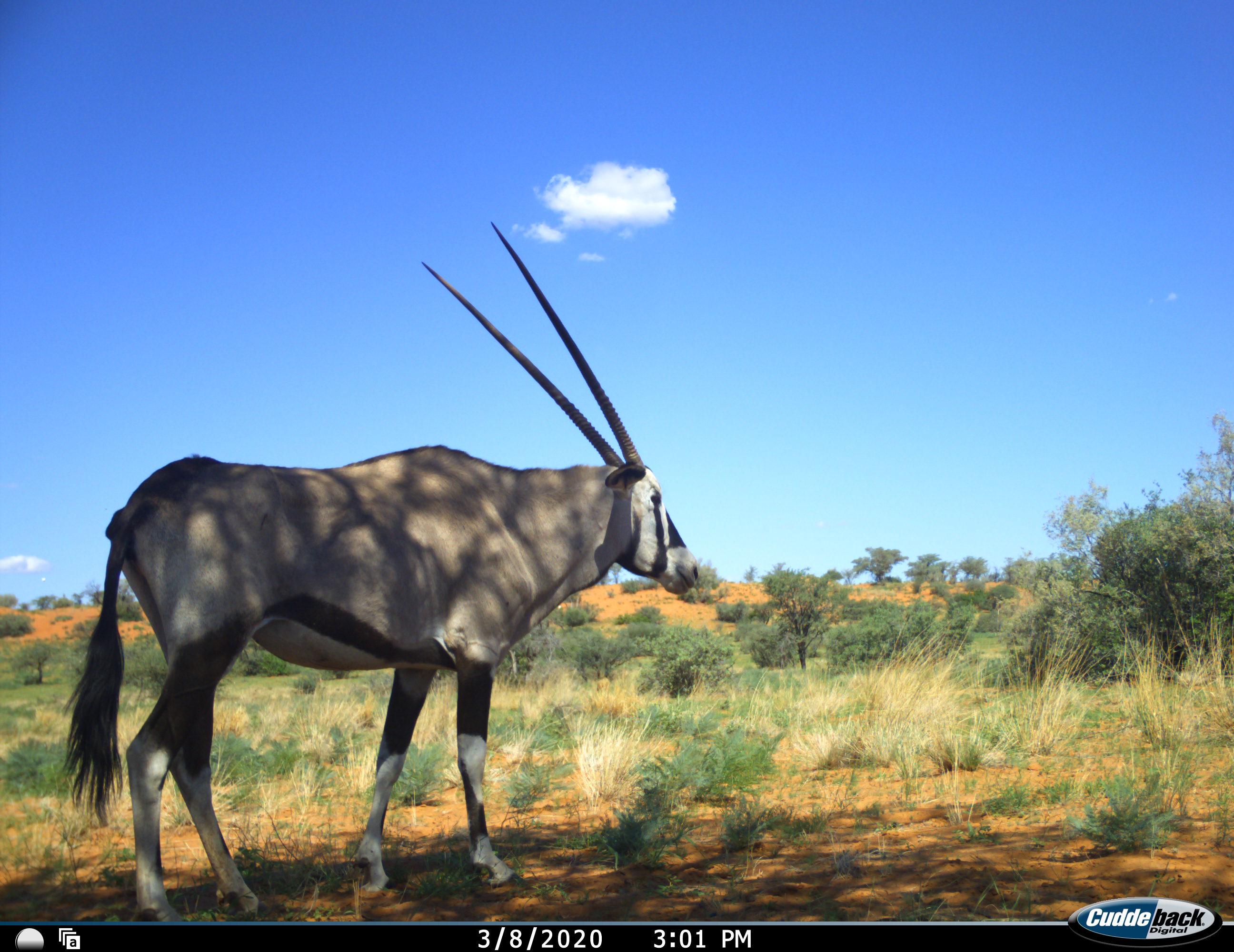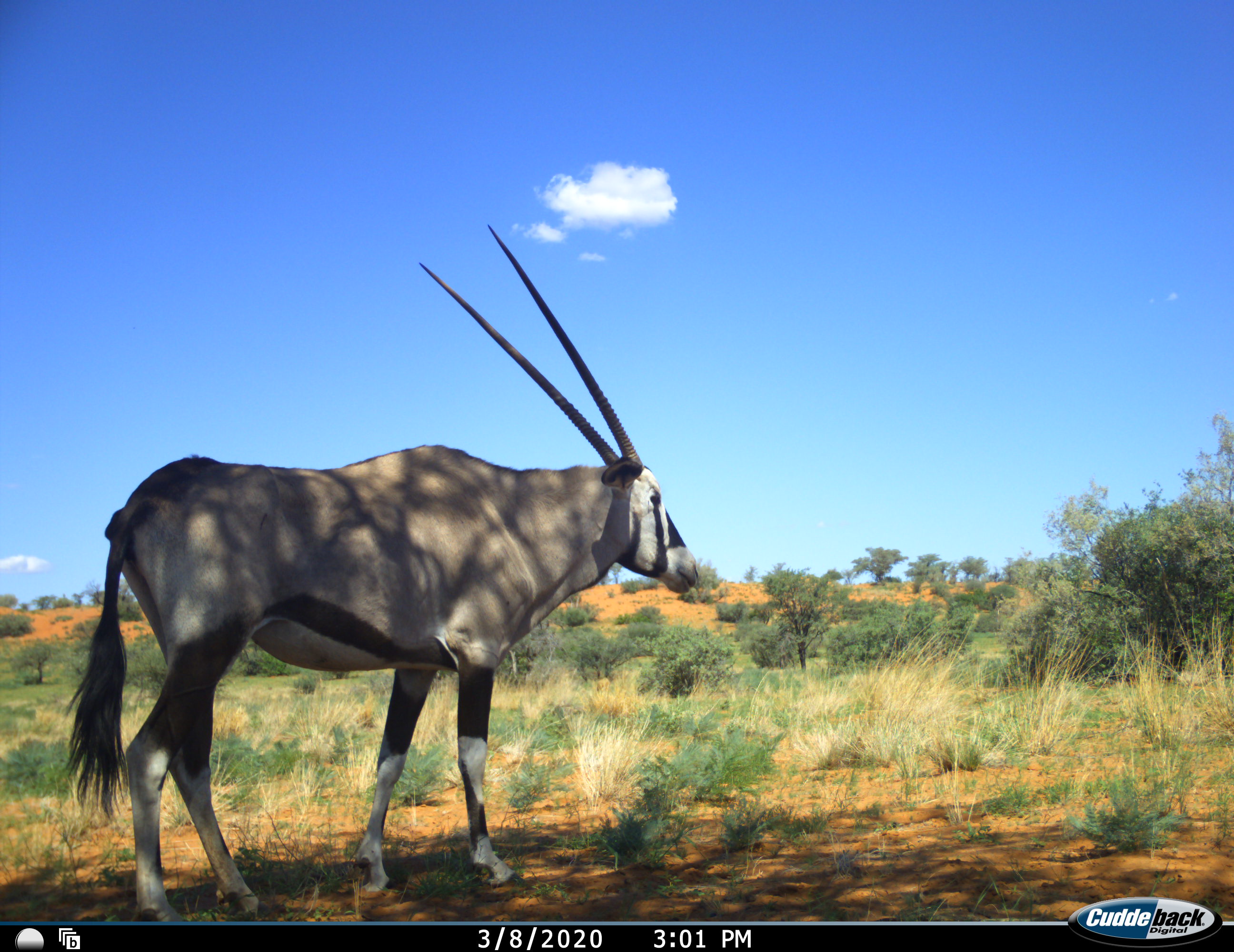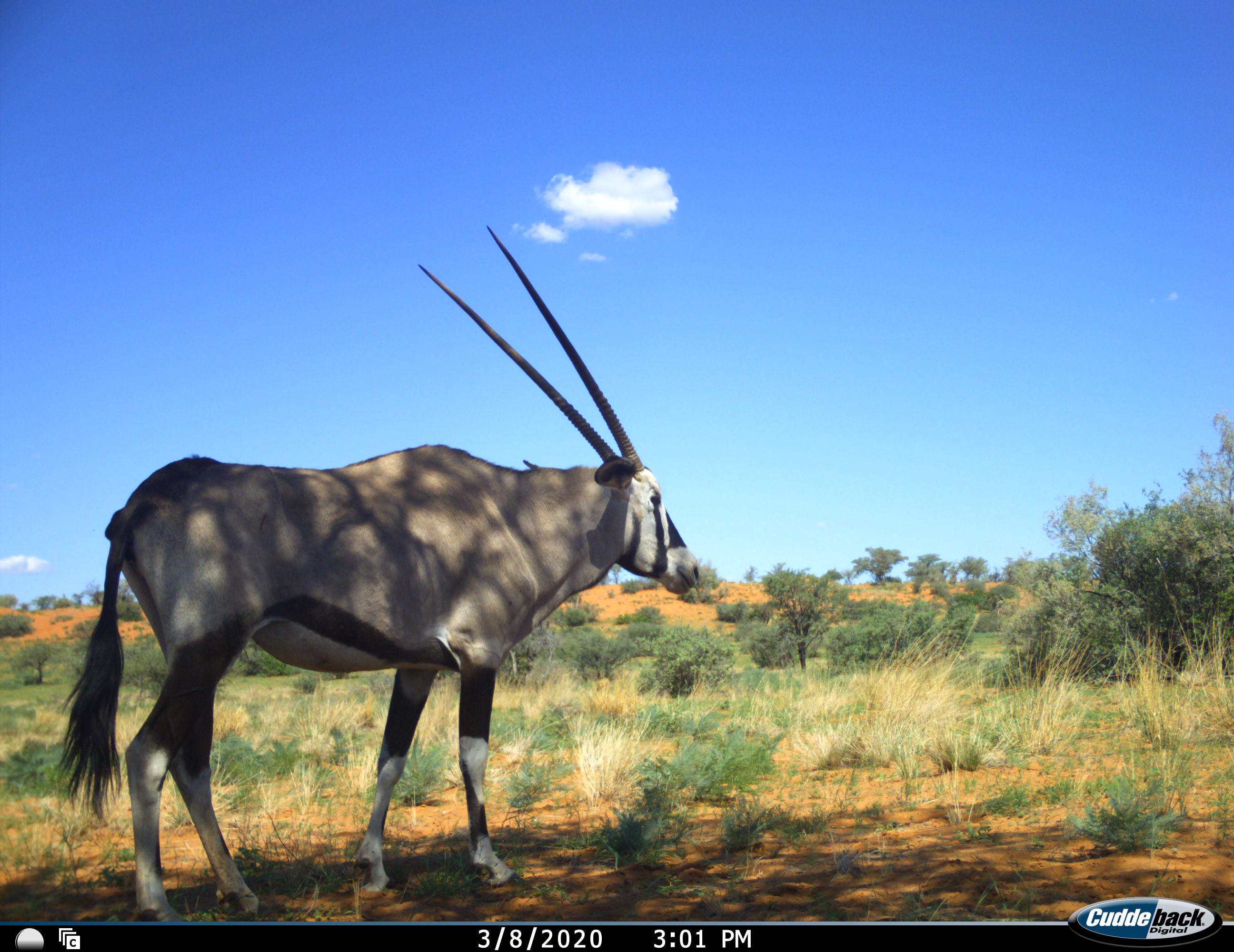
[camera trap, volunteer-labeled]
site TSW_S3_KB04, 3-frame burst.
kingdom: Animalia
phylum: Chordata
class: Mammalia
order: Artiodactyla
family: Bovidae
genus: Oryx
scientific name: Oryx gazella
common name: gemsbok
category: oryx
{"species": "oryx (gemsbok) (Oryx gazella)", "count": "1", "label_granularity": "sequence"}